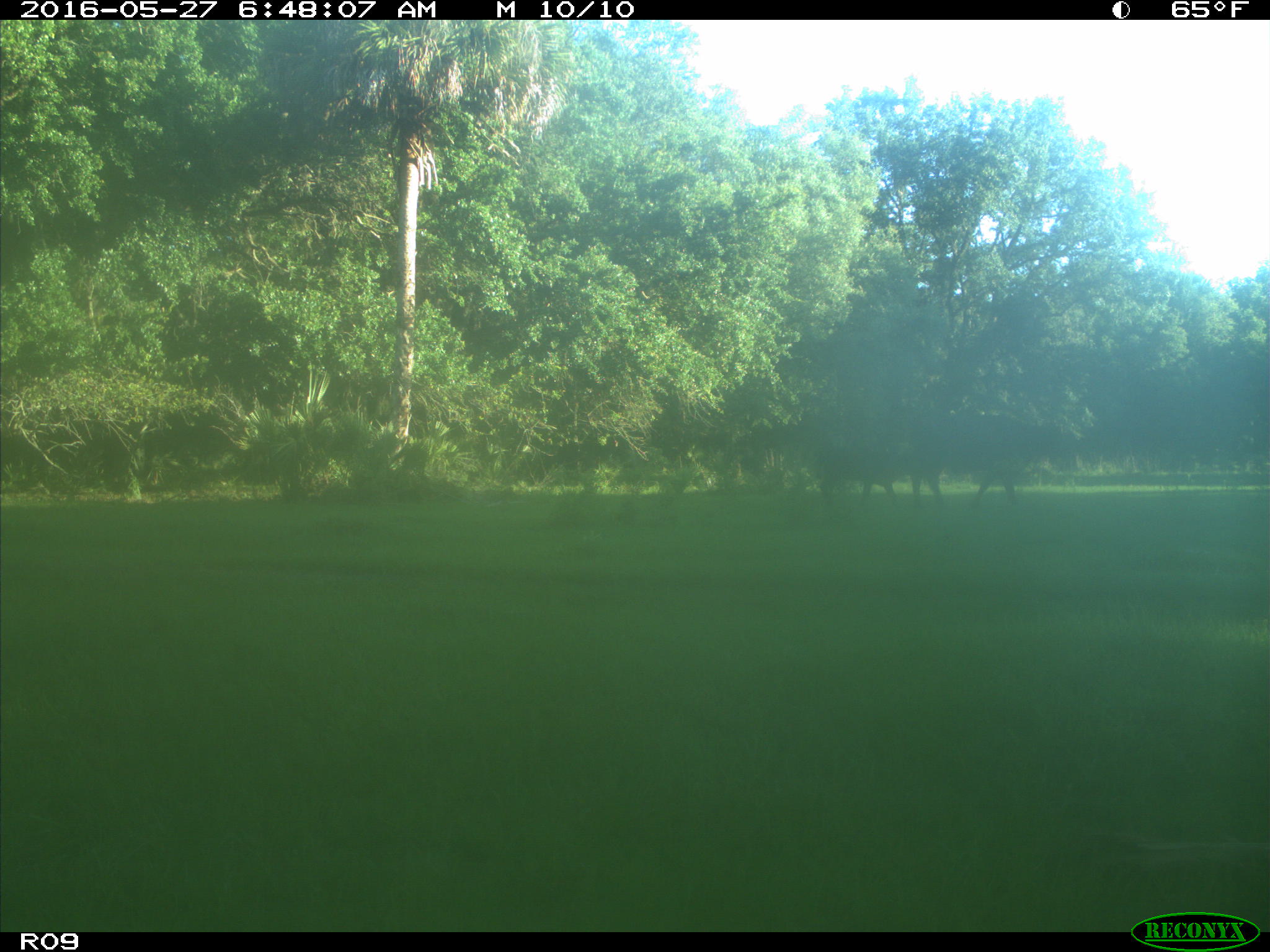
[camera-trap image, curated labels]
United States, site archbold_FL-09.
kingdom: Animalia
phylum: Chordata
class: Mammalia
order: Artiodactyla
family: Bovidae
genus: Bos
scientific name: Bos taurus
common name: domestic cow